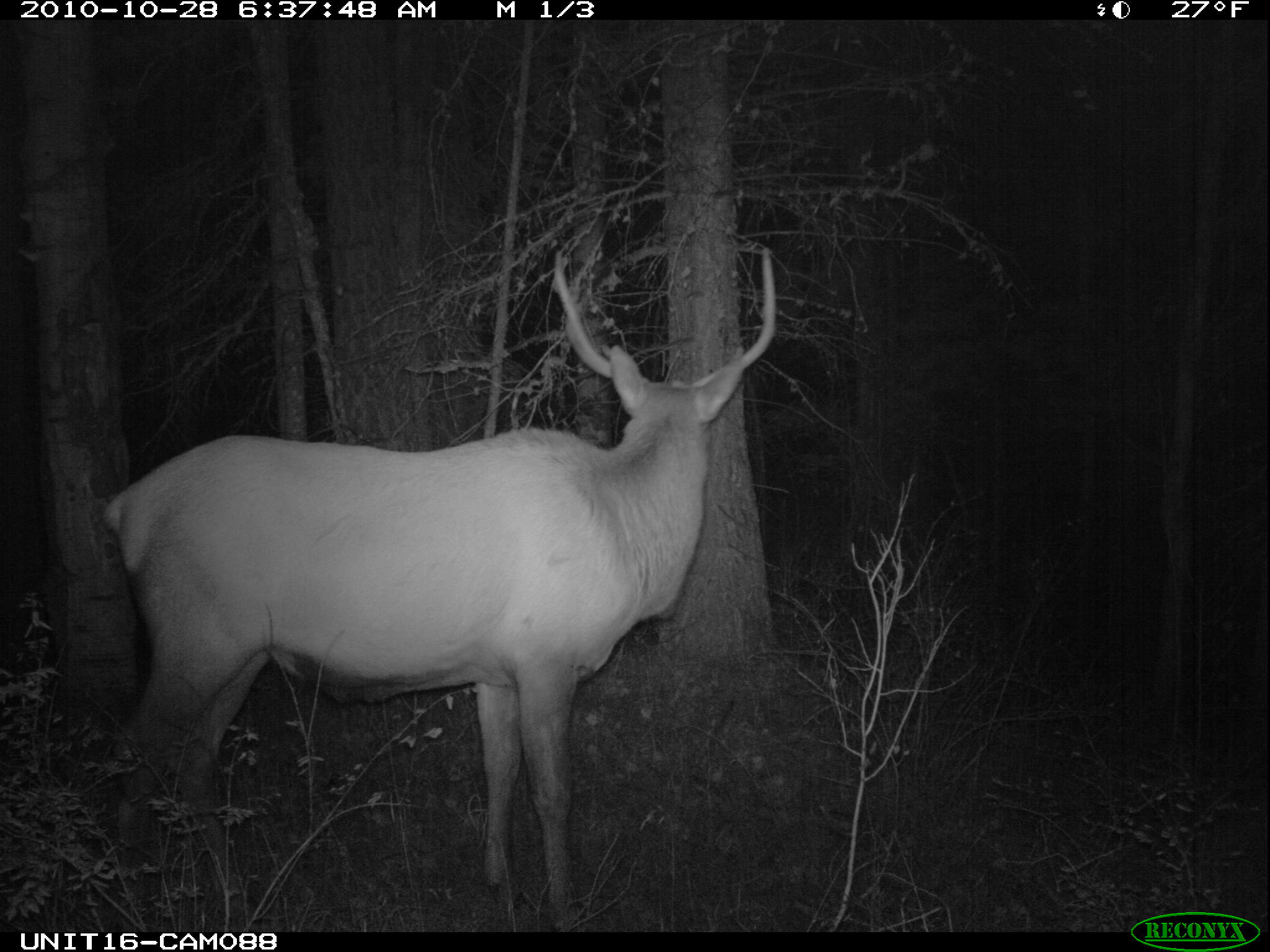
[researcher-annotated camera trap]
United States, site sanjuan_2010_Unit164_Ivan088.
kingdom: Animalia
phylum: Chordata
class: Mammalia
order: Artiodactyla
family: Cervidae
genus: Cervus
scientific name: Cervus elaphus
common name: red deer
Cervus elaphus (red deer).